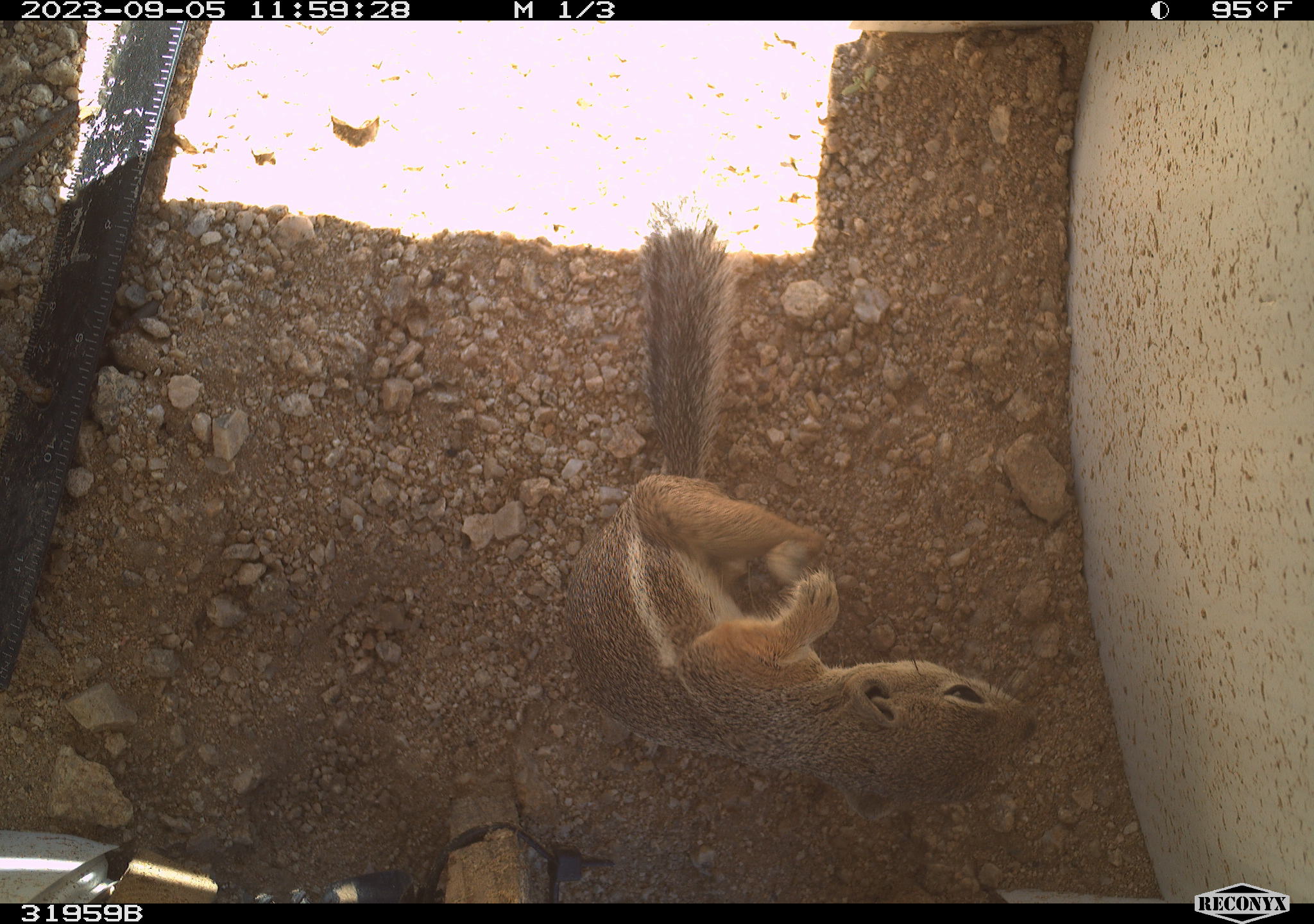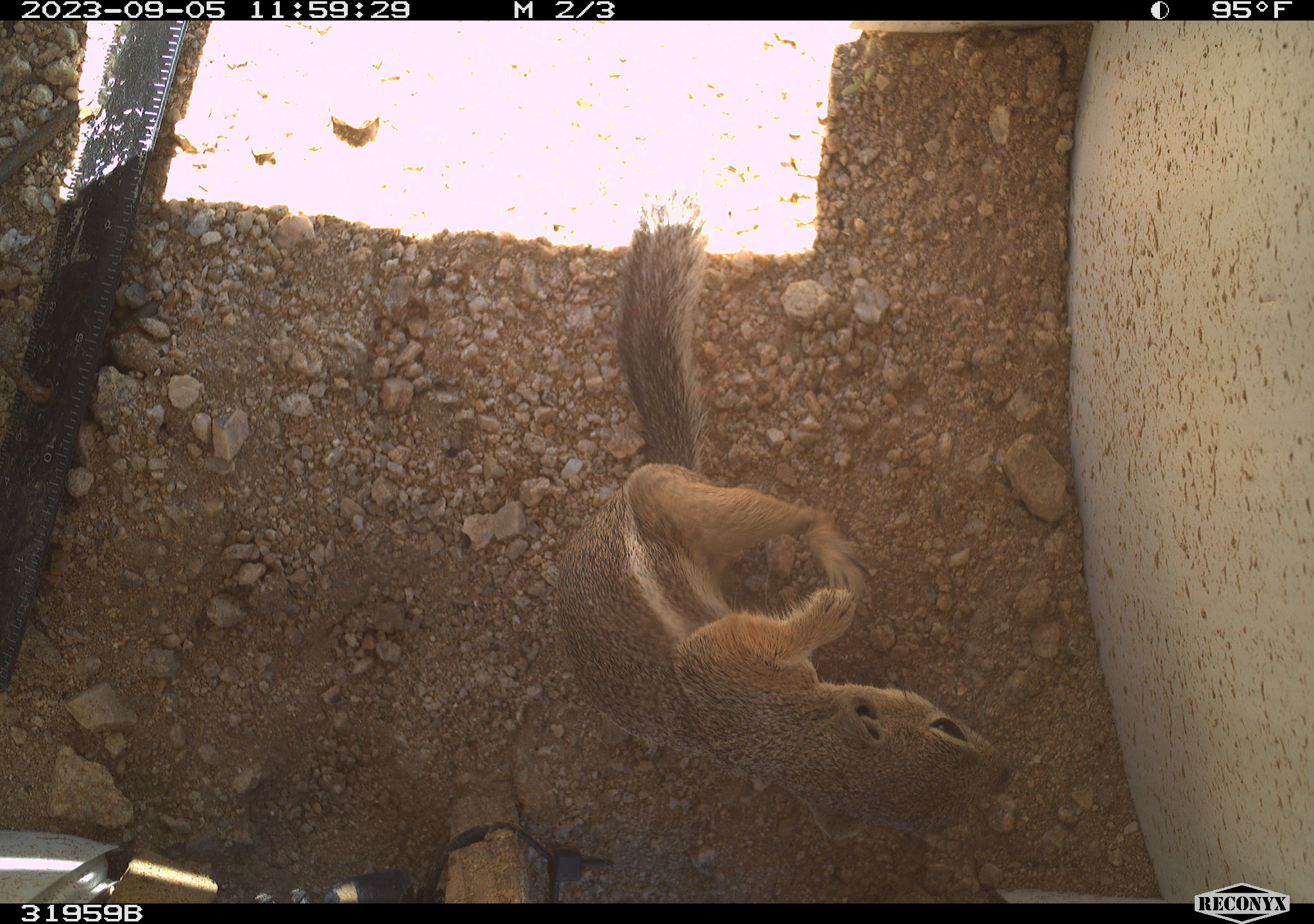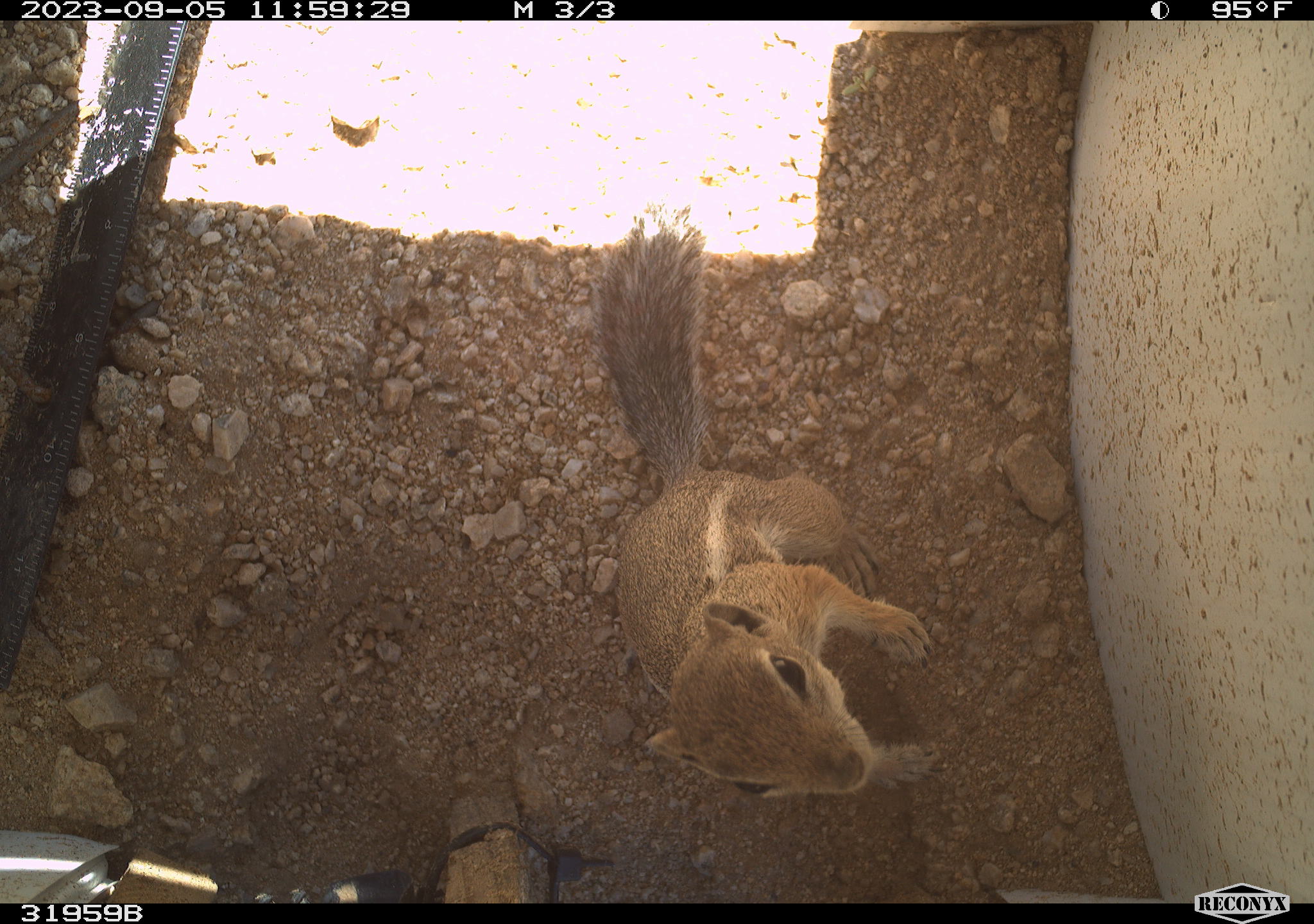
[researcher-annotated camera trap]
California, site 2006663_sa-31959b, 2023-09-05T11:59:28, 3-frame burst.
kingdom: Animalia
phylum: Chordata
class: Mammalia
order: Rodentia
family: Sciuridae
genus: Ammospermophilus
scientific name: Ammospermophilus leucurus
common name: white-tailed antelope squirrel